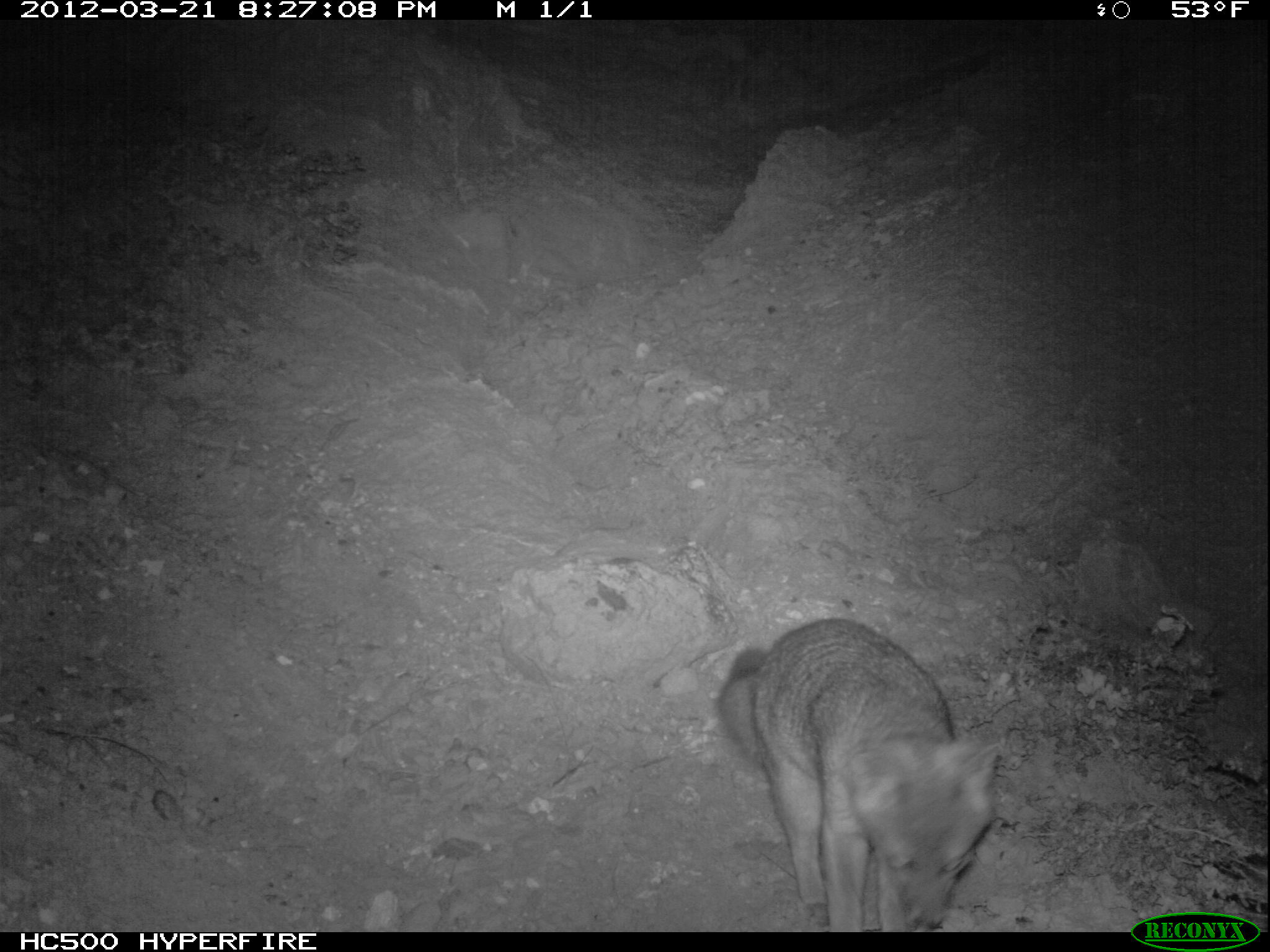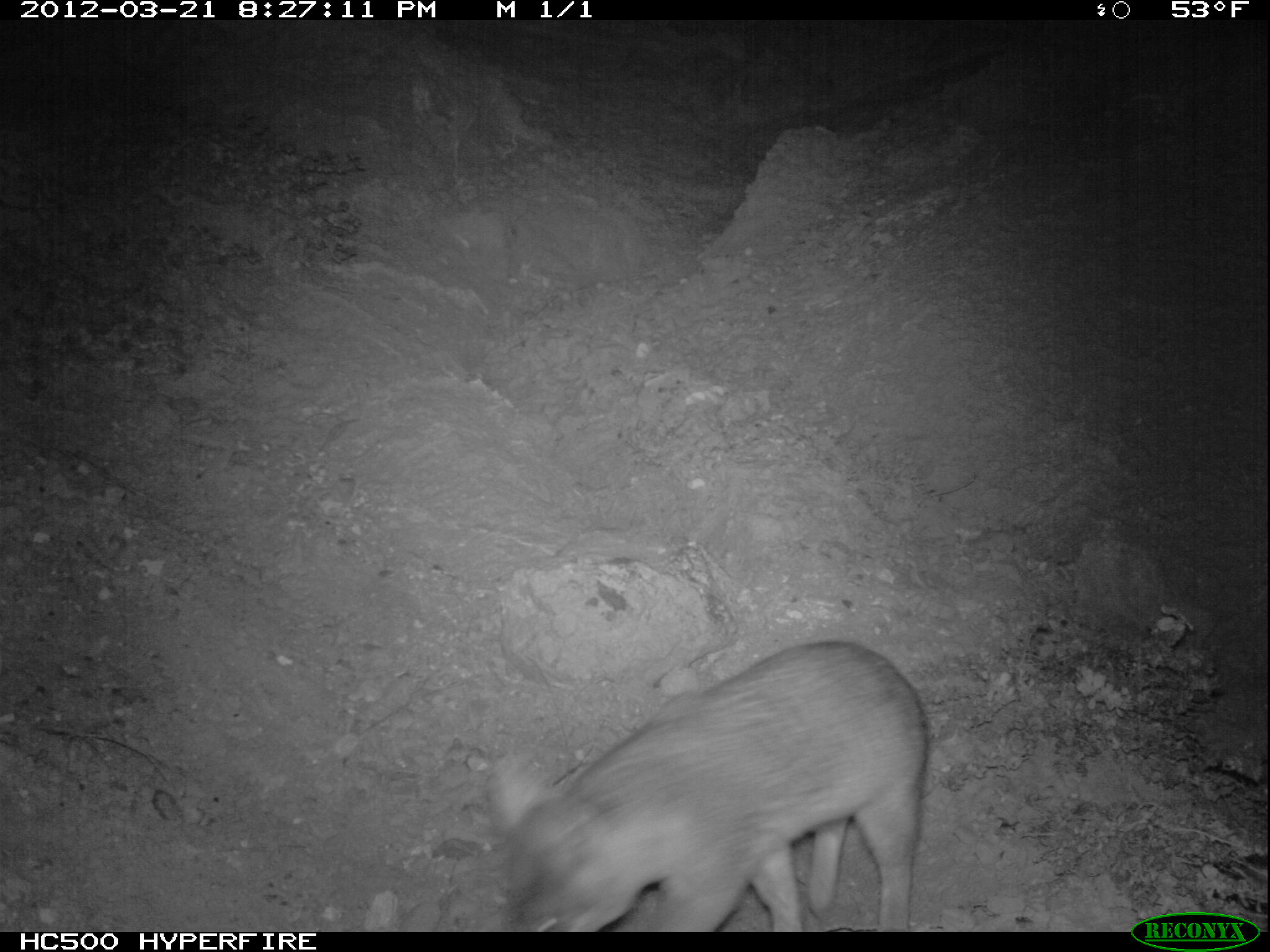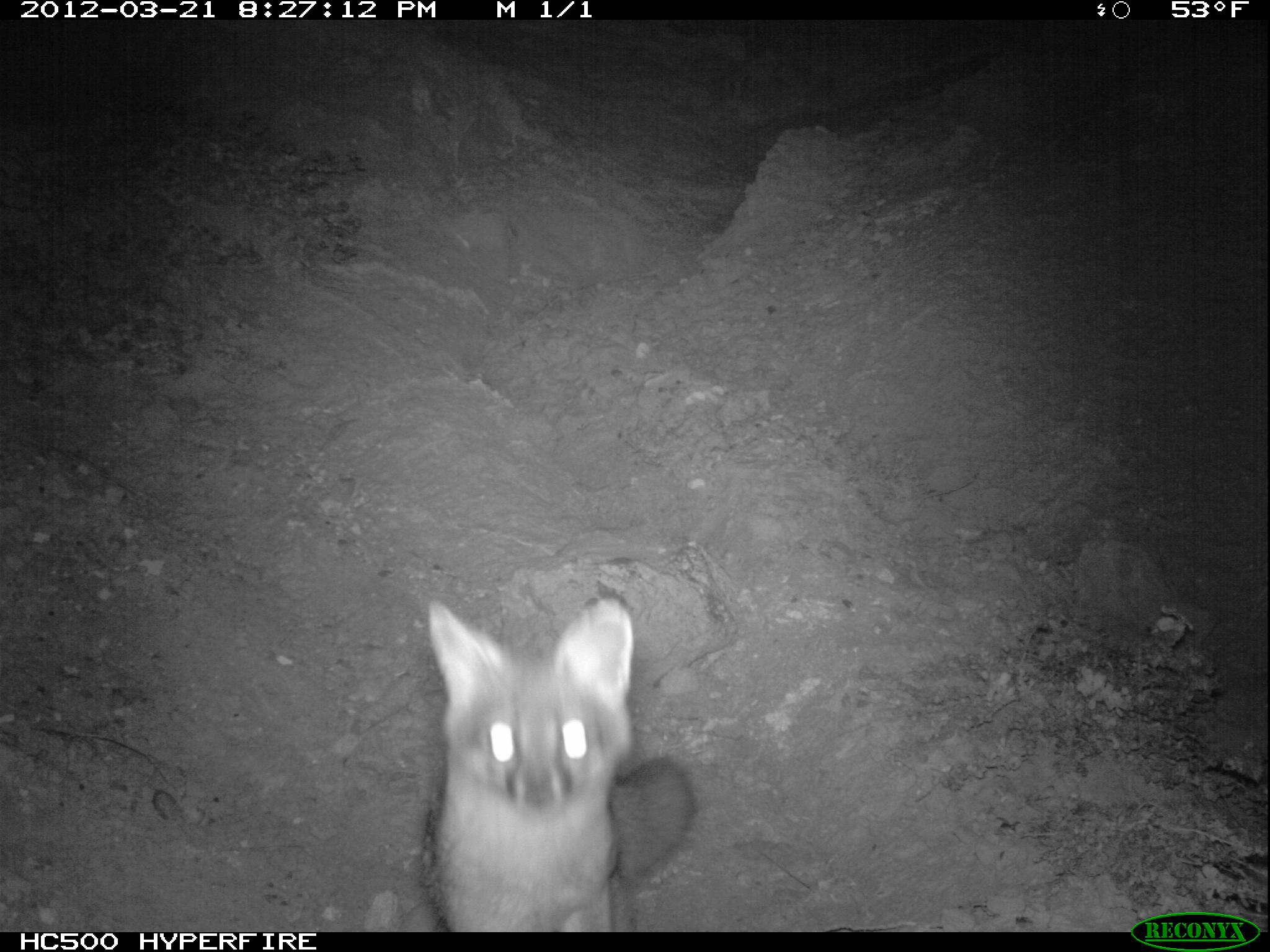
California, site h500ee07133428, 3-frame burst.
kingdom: Animalia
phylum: Chordata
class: Mammalia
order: Carnivora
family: Canidae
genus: Urocyon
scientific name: Urocyon littoralis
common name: island fox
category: fox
Fox (island fox) (Urocyon littoralis).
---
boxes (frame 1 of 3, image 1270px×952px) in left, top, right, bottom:
fox: 716, 613, 1003, 931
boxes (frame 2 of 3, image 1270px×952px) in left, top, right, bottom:
fox: 484, 641, 927, 934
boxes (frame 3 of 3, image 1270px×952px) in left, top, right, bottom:
fox: 420, 595, 694, 932